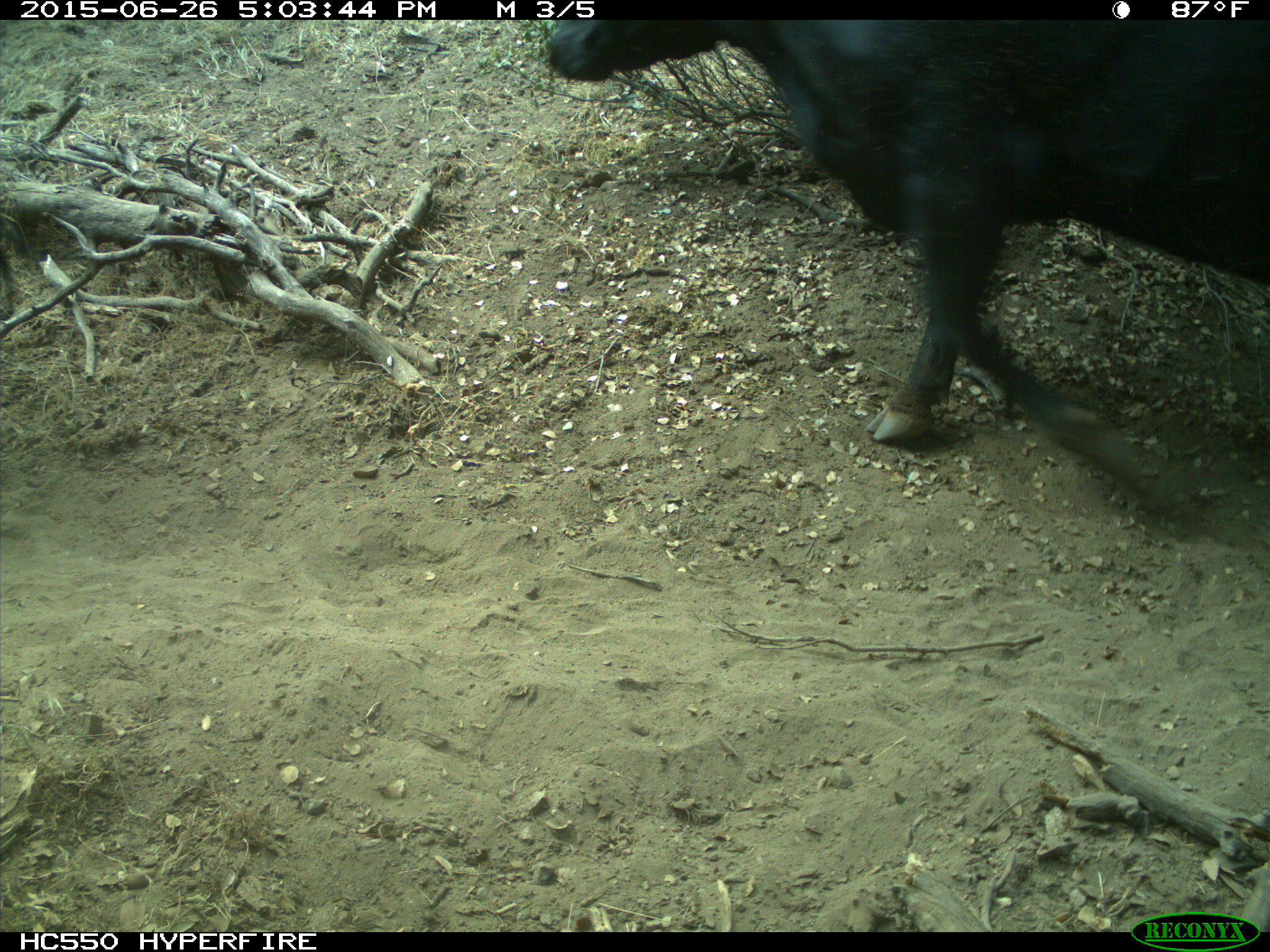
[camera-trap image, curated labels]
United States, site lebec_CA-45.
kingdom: Animalia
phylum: Chordata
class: Mammalia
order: Artiodactyla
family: Bovidae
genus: Bos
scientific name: Bos taurus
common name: domestic cow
Bos taurus (domestic cow).